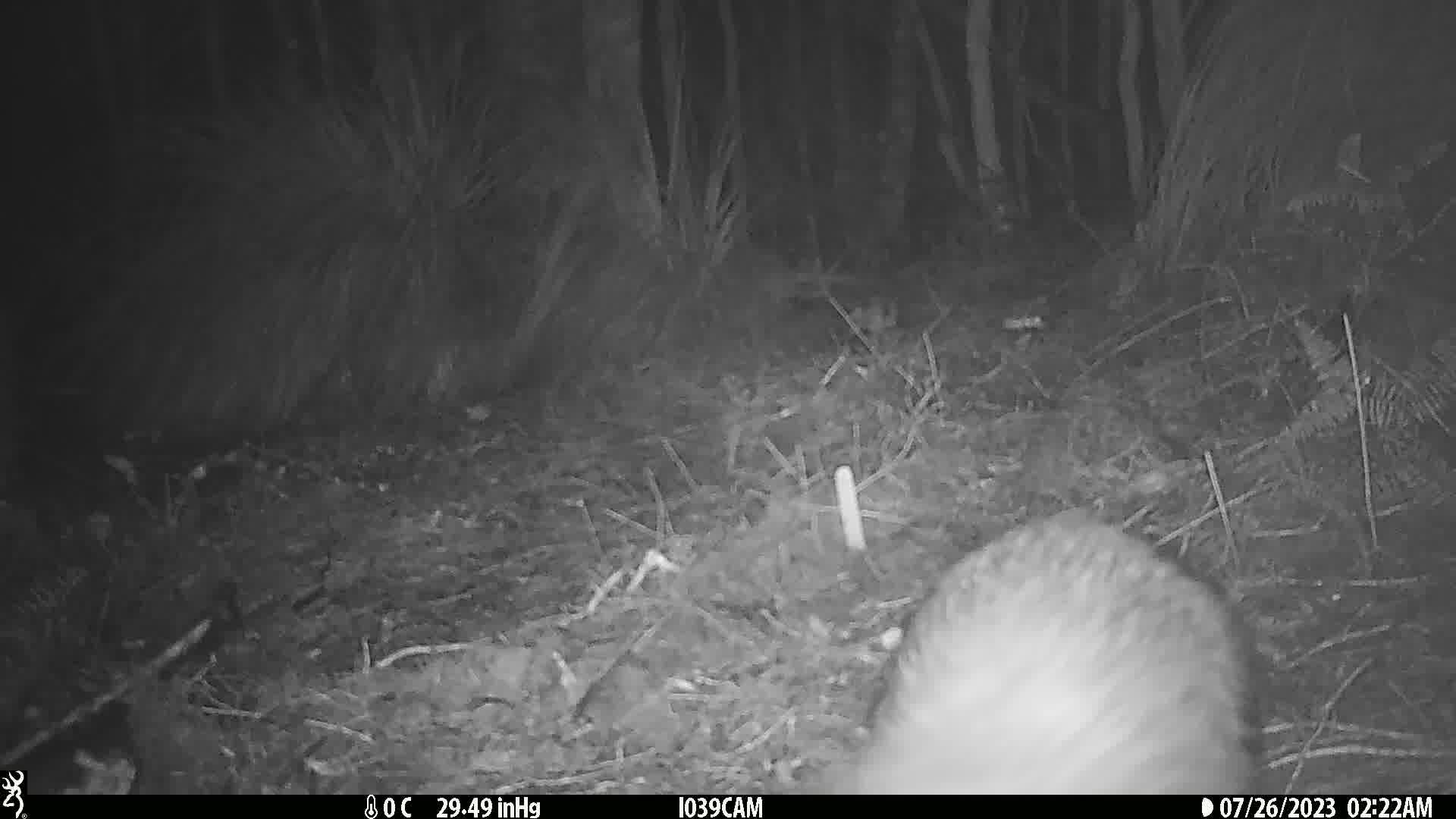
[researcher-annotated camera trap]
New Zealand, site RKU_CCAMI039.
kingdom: Animalia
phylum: Chordata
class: Aves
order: Apterygiformes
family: Apterygidae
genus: Apteryx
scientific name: Apteryx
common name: kiwi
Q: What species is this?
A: Kiwi (Apteryx).